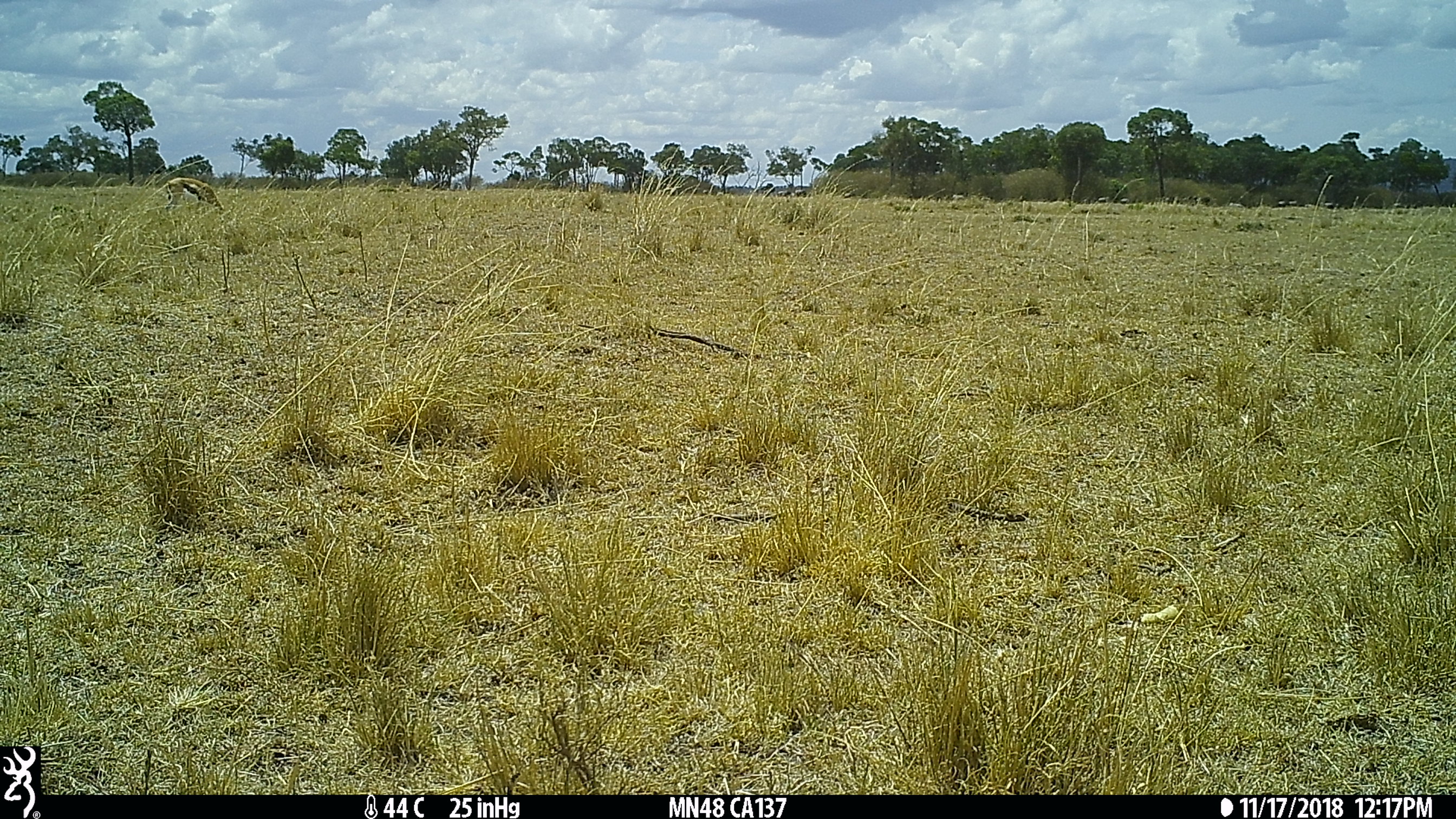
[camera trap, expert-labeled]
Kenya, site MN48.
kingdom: Animalia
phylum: Chordata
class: Mammalia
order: Artiodactyla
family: Bovidae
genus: Eudorcas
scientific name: Eudorcas thomsonii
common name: thomon's gazelle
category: gazelle thomsons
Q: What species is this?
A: Gazelle thomsons (thomon's gazelle) (Eudorcas thomsonii).